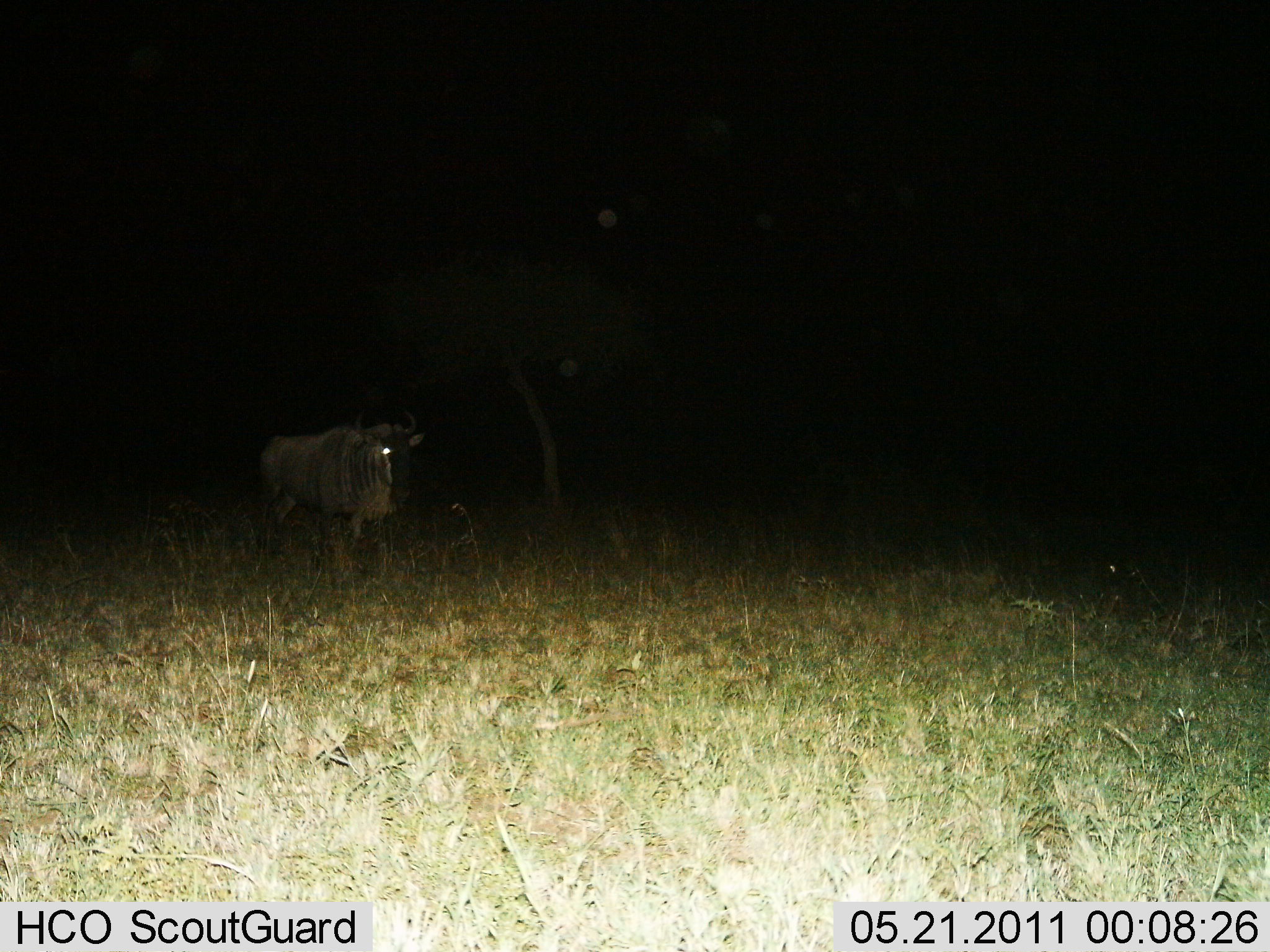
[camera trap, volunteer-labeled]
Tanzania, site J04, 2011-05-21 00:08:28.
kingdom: Animalia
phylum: Chordata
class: Mammalia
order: Artiodactyla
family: Bovidae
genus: Connochaetes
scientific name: Connochaetes taurinus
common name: blue wildebeest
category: wildebeest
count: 1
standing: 86%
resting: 0%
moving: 14%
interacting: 0%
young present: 0%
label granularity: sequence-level